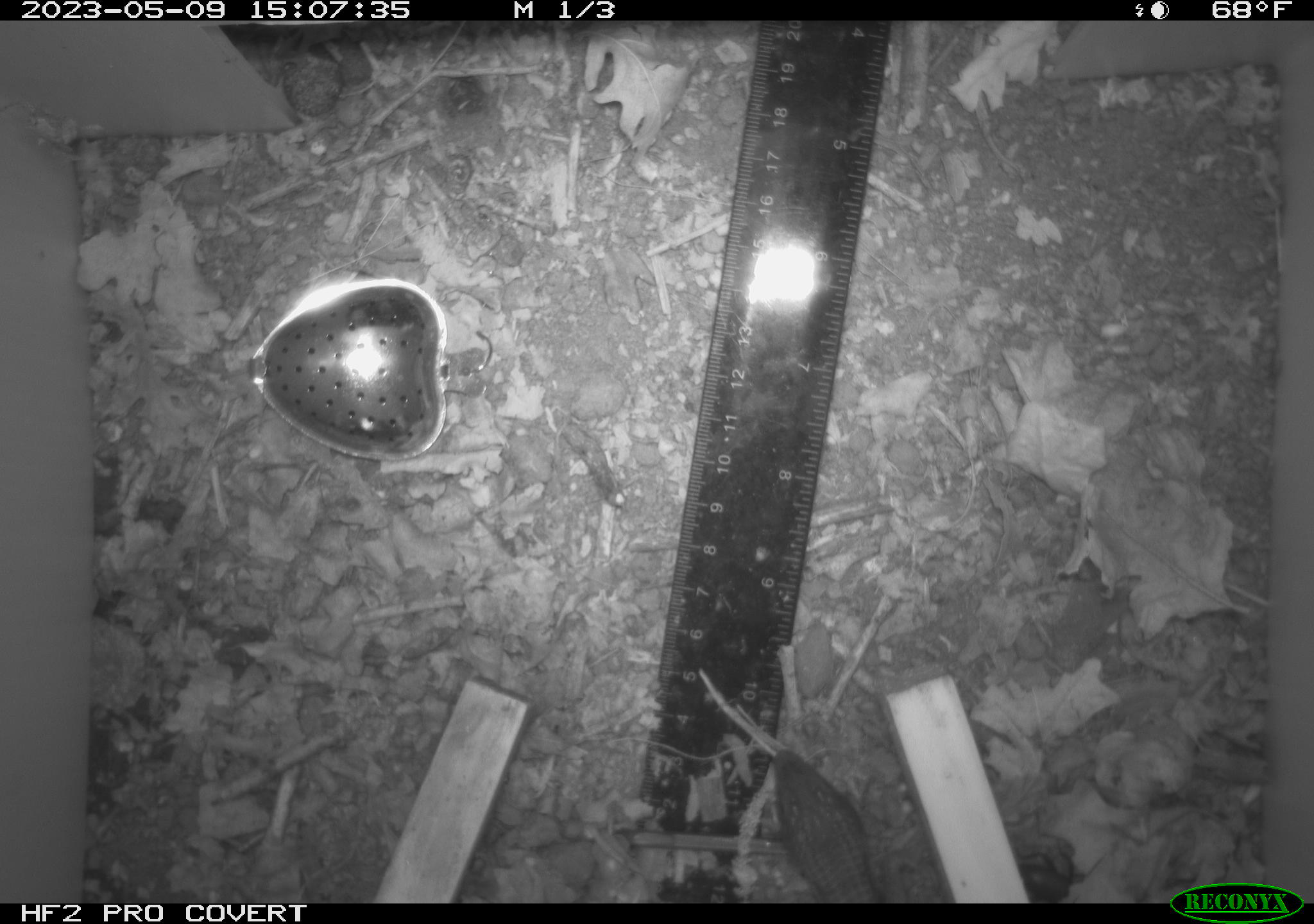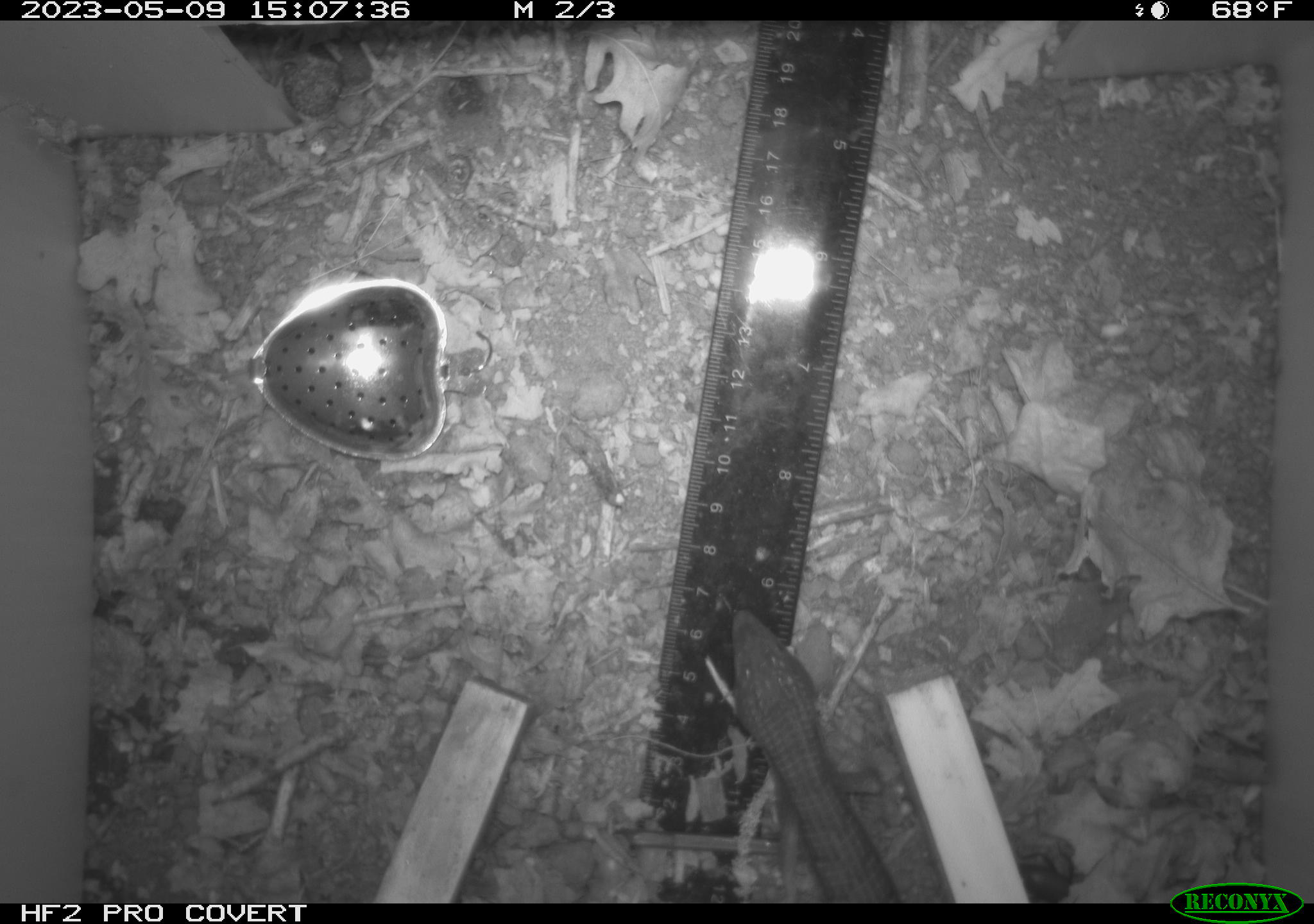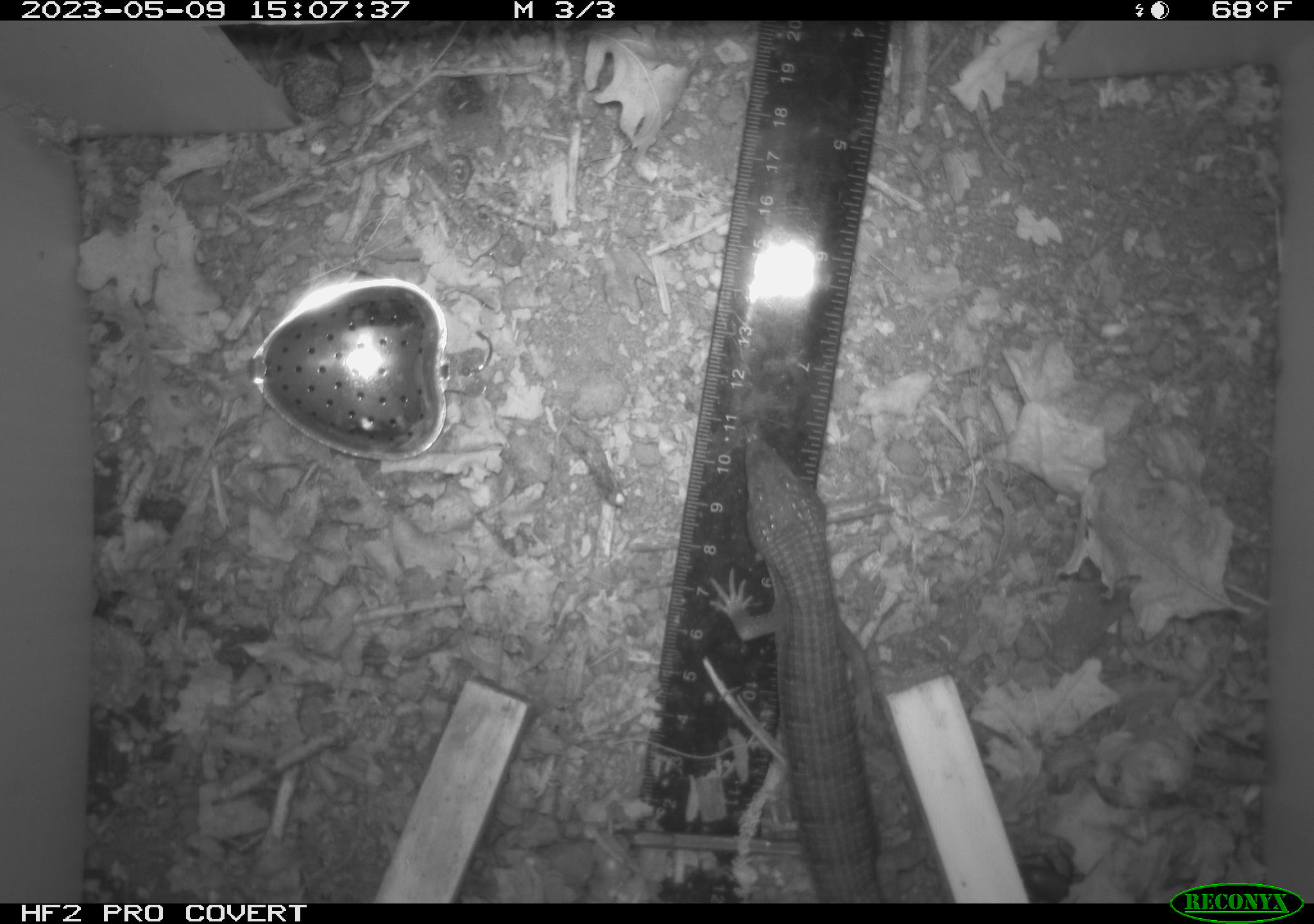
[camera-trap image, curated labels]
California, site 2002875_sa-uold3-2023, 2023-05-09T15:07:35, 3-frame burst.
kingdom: Animalia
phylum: Chordata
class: Reptilia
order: Squamata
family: Anguidae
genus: Elgaria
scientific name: Elgaria multicarinata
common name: southern alligator lizard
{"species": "southern alligator lizard (Elgaria multicarinata)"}